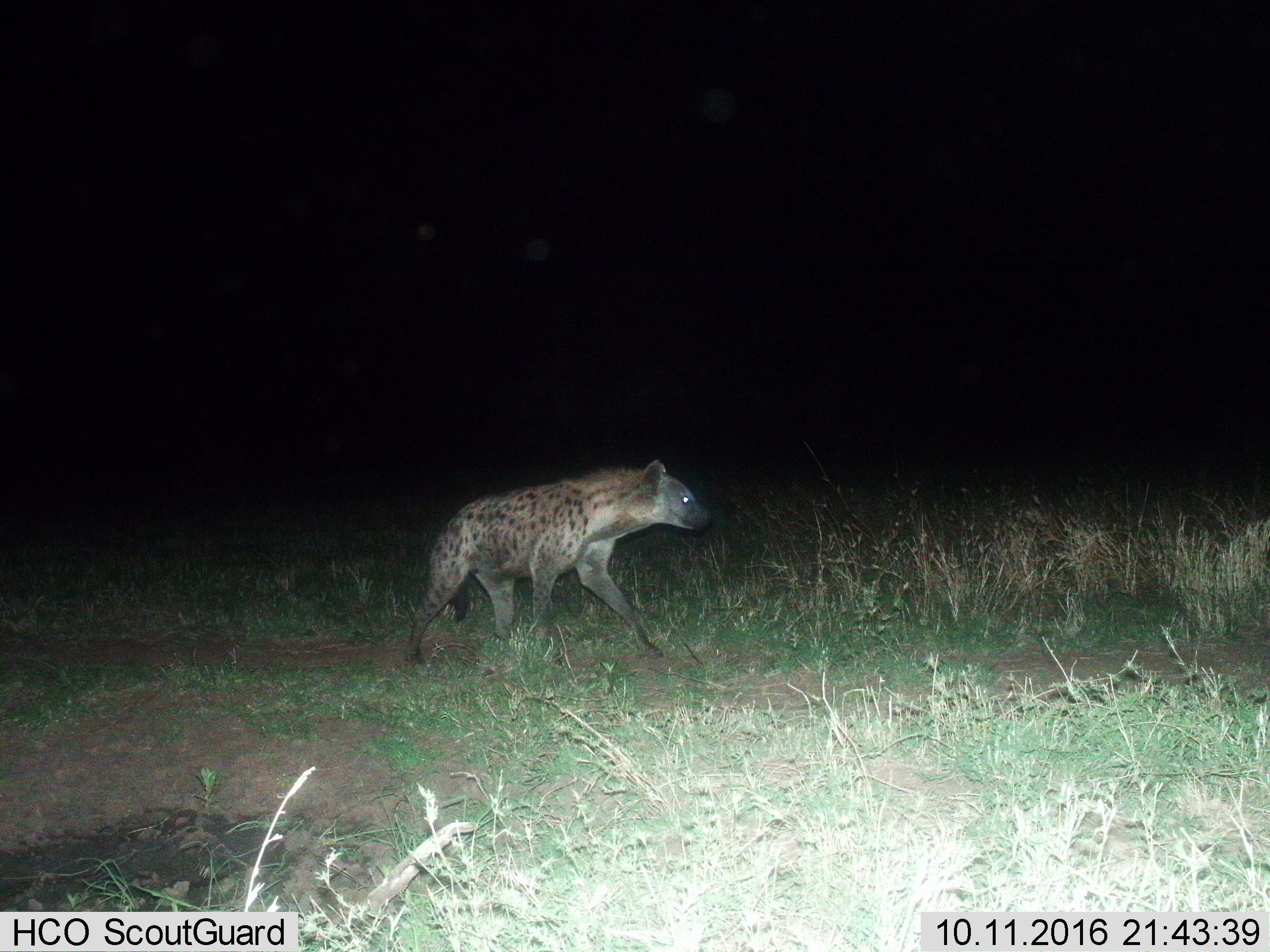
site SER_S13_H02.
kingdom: Animalia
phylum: Chordata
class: Mammalia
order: Carnivora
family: Hyaenidae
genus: Crocuta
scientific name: Crocuta crocuta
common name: spotted hyena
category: hyenaspotted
Hyenaspotted (spotted hyena) (Crocuta crocuta), count 1. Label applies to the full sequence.